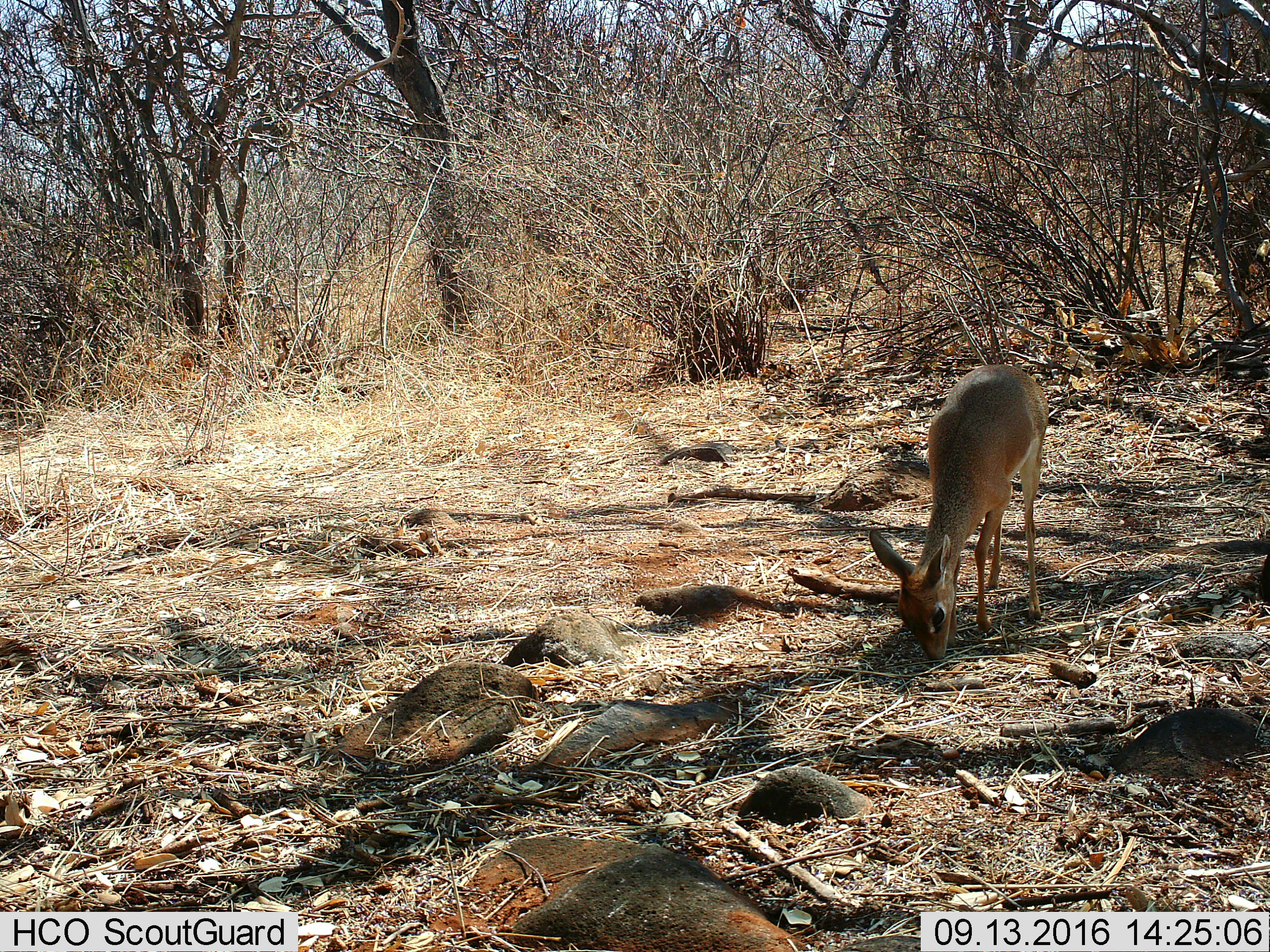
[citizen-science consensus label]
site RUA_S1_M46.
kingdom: Animalia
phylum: Chordata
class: Mammalia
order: Artiodactyla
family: Bovidae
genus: Madoqua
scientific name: Madoqua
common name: dik-dik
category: dikdik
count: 1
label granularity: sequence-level